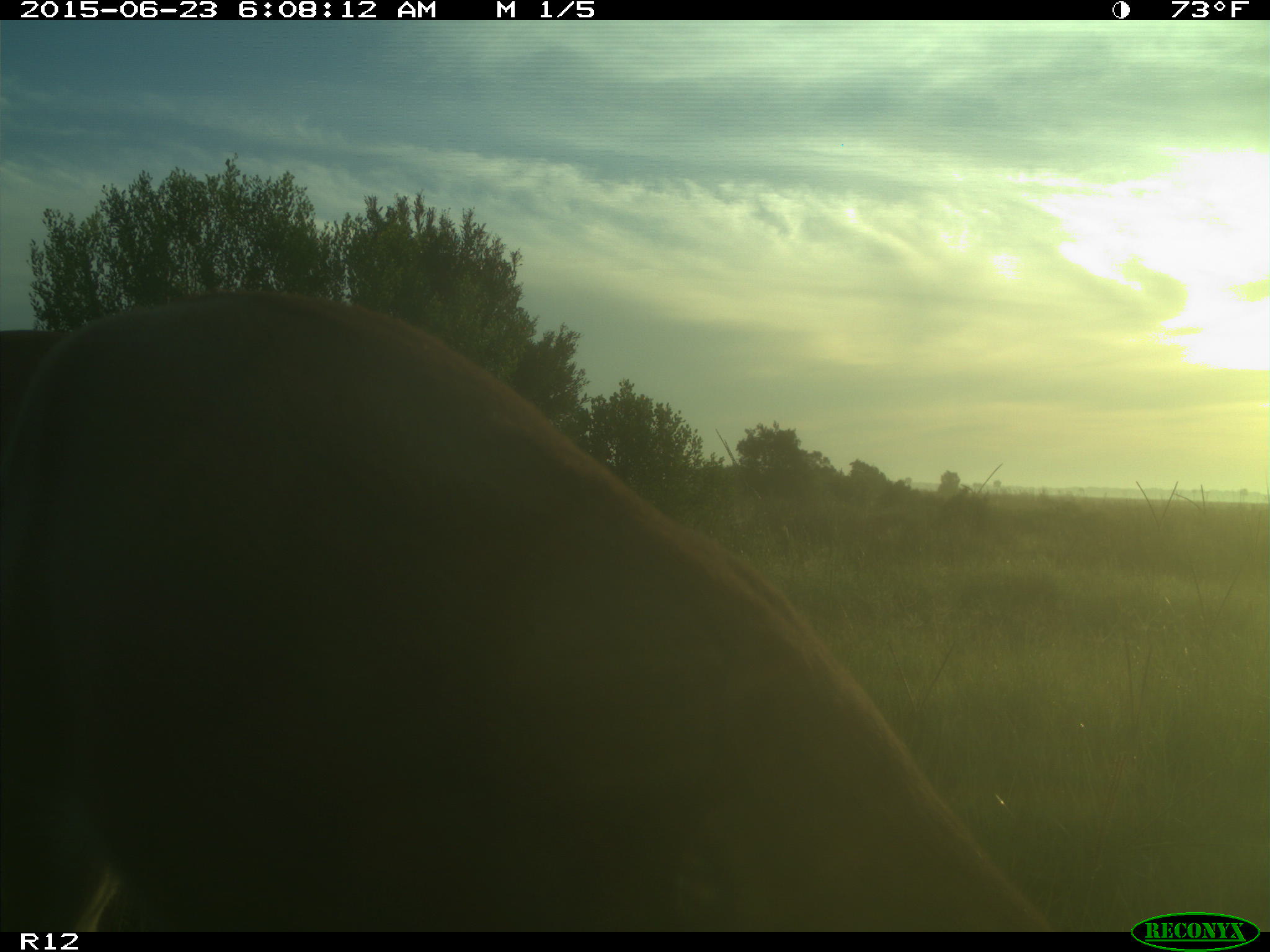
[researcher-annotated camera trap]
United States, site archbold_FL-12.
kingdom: Animalia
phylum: Chordata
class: Mammalia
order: Artiodactyla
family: Cervidae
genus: Odocoileus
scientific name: Odocoileus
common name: deer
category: unidentified deer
Unidentified deer (deer) (Odocoileus).